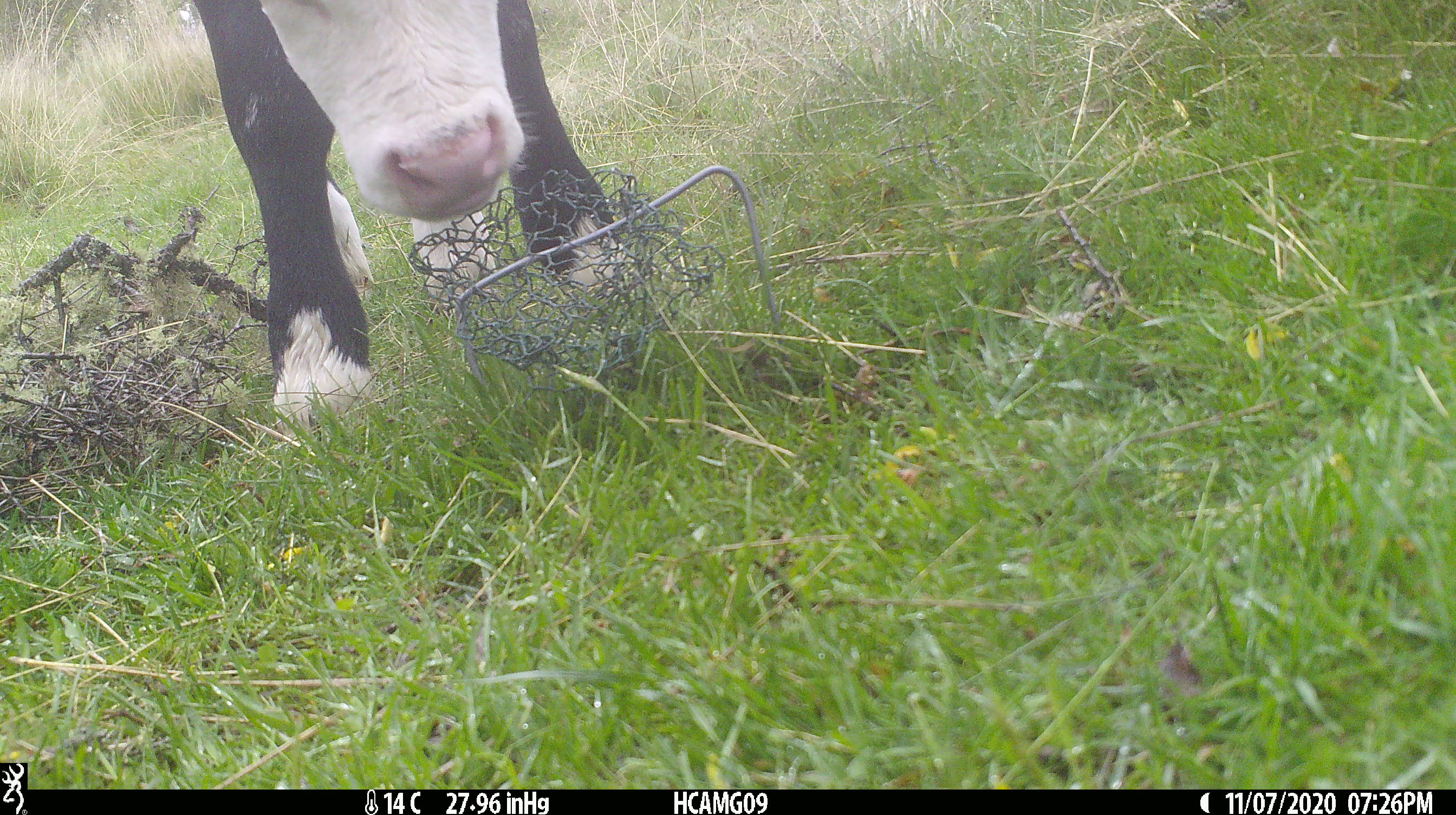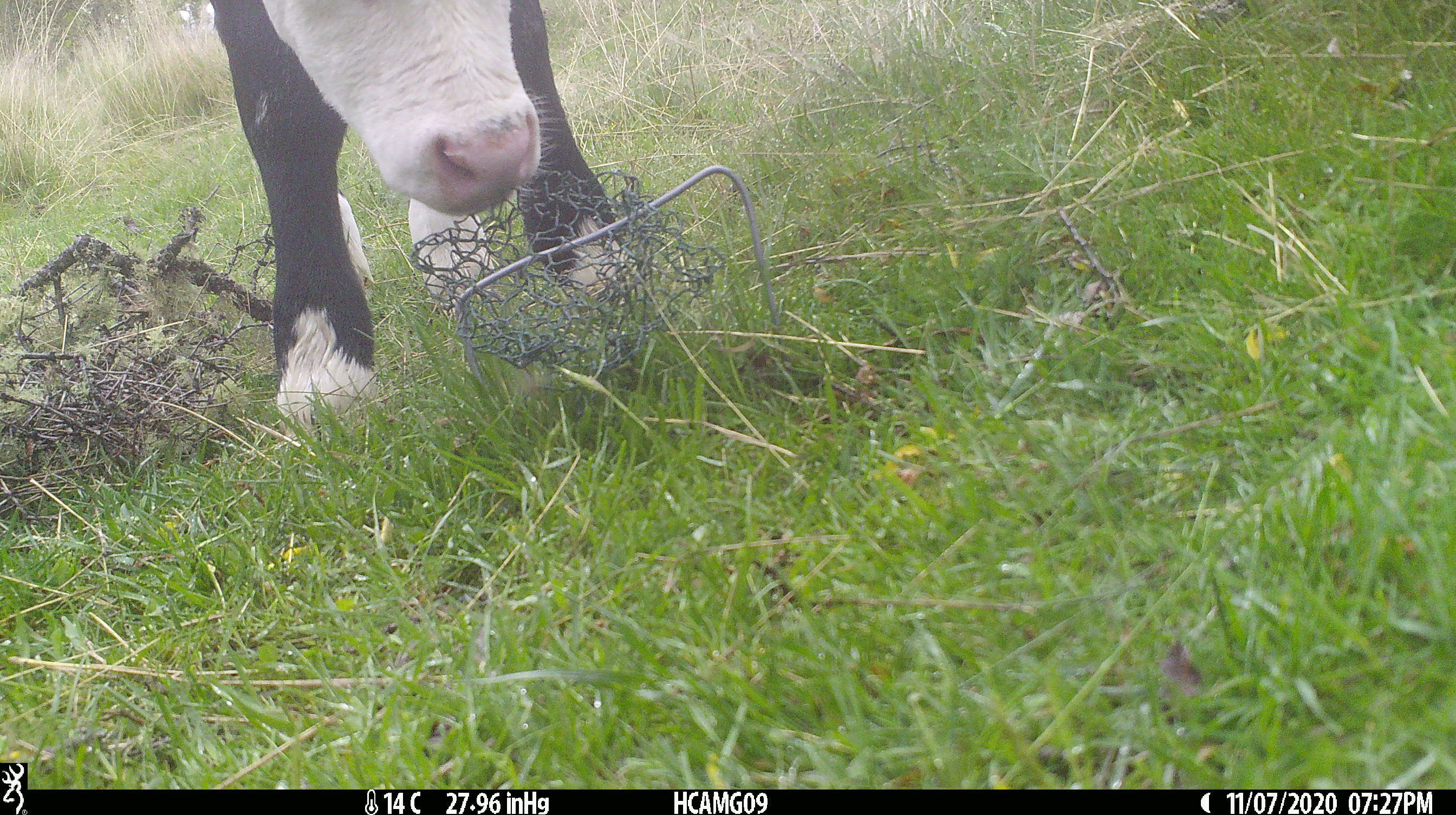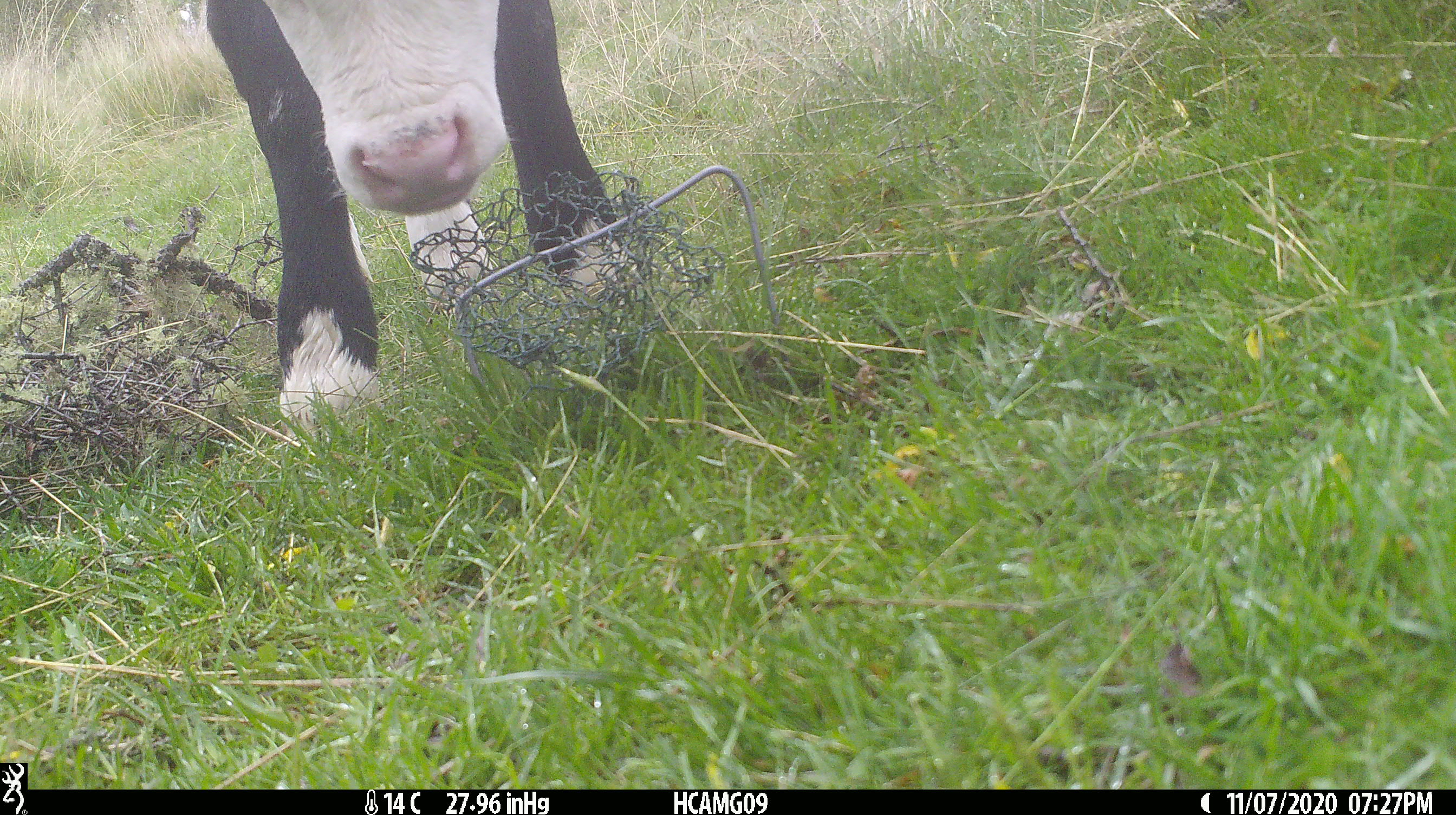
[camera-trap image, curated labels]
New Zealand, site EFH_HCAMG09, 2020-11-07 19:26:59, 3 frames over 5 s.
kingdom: Animalia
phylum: Chordata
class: Mammalia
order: Artiodactyla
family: Bovidae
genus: Bos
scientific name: Bos taurus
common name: domestic cow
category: cow